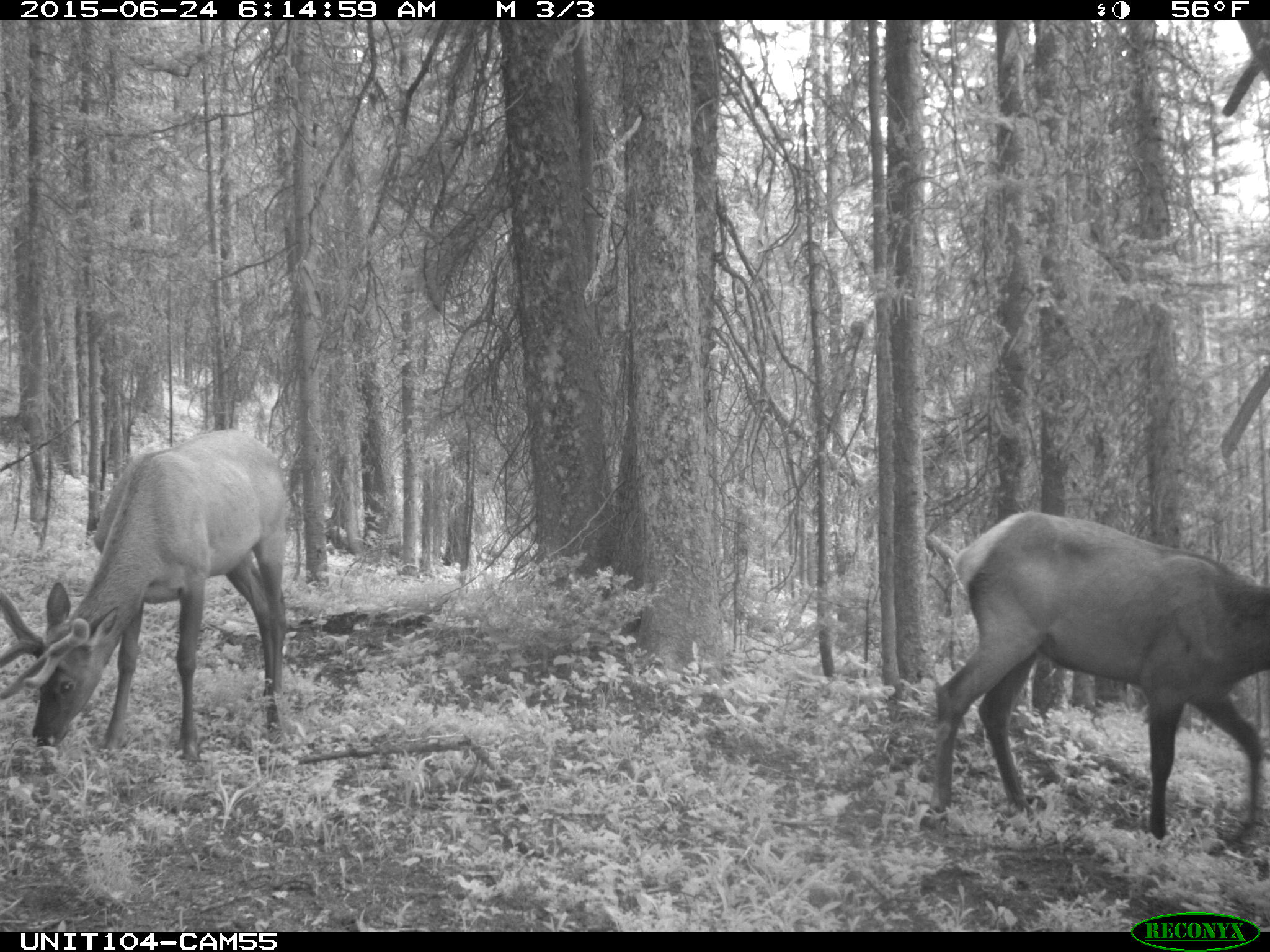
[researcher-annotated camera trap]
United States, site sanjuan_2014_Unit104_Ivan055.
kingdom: Animalia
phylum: Chordata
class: Mammalia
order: Artiodactyla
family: Cervidae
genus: Cervus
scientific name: Cervus elaphus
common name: red deer